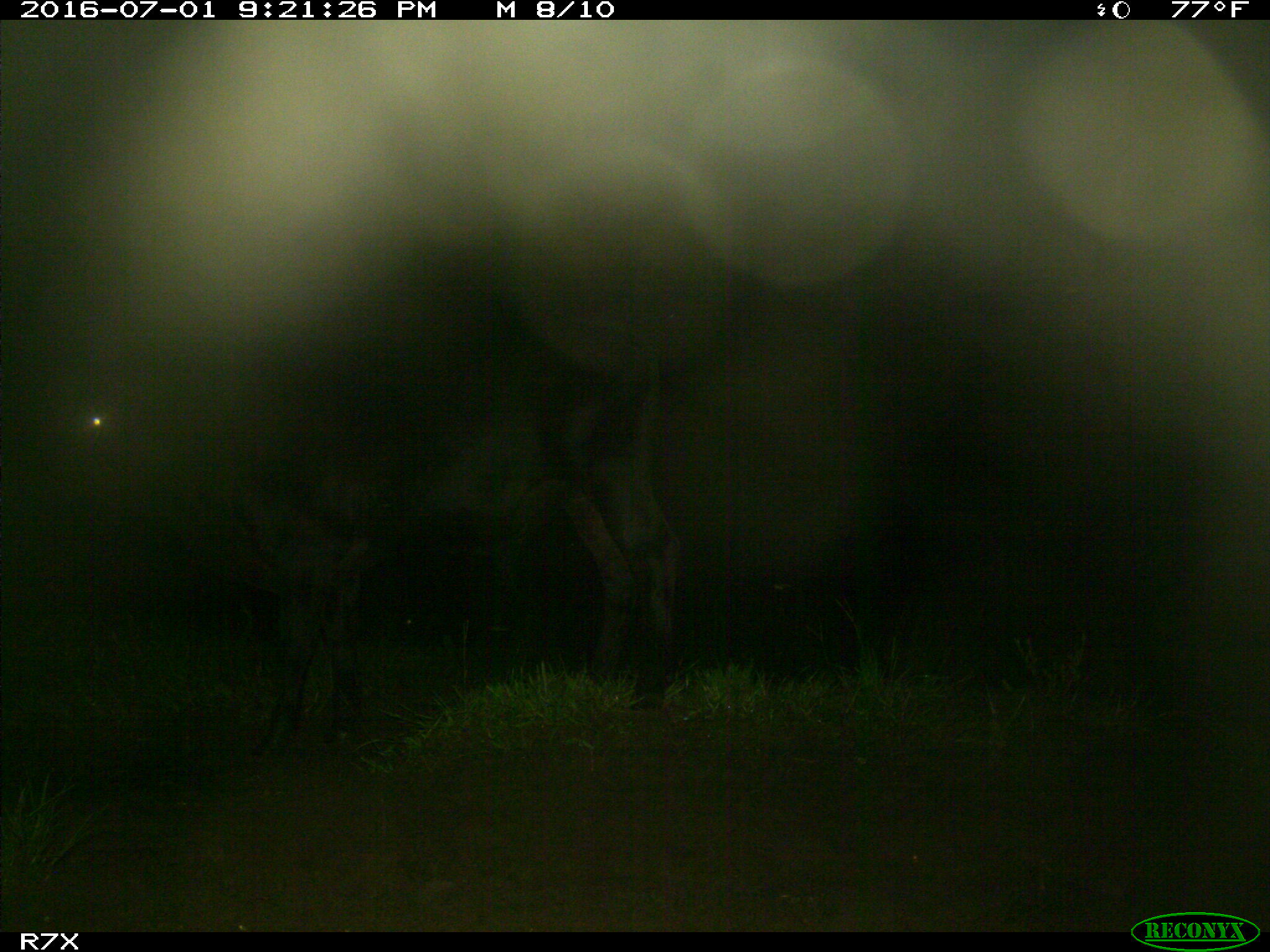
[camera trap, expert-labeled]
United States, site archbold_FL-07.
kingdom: Animalia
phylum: Chordata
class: Mammalia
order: Artiodactyla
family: Bovidae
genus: Bos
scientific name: Bos taurus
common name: domestic cow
Bos taurus (domestic cow).